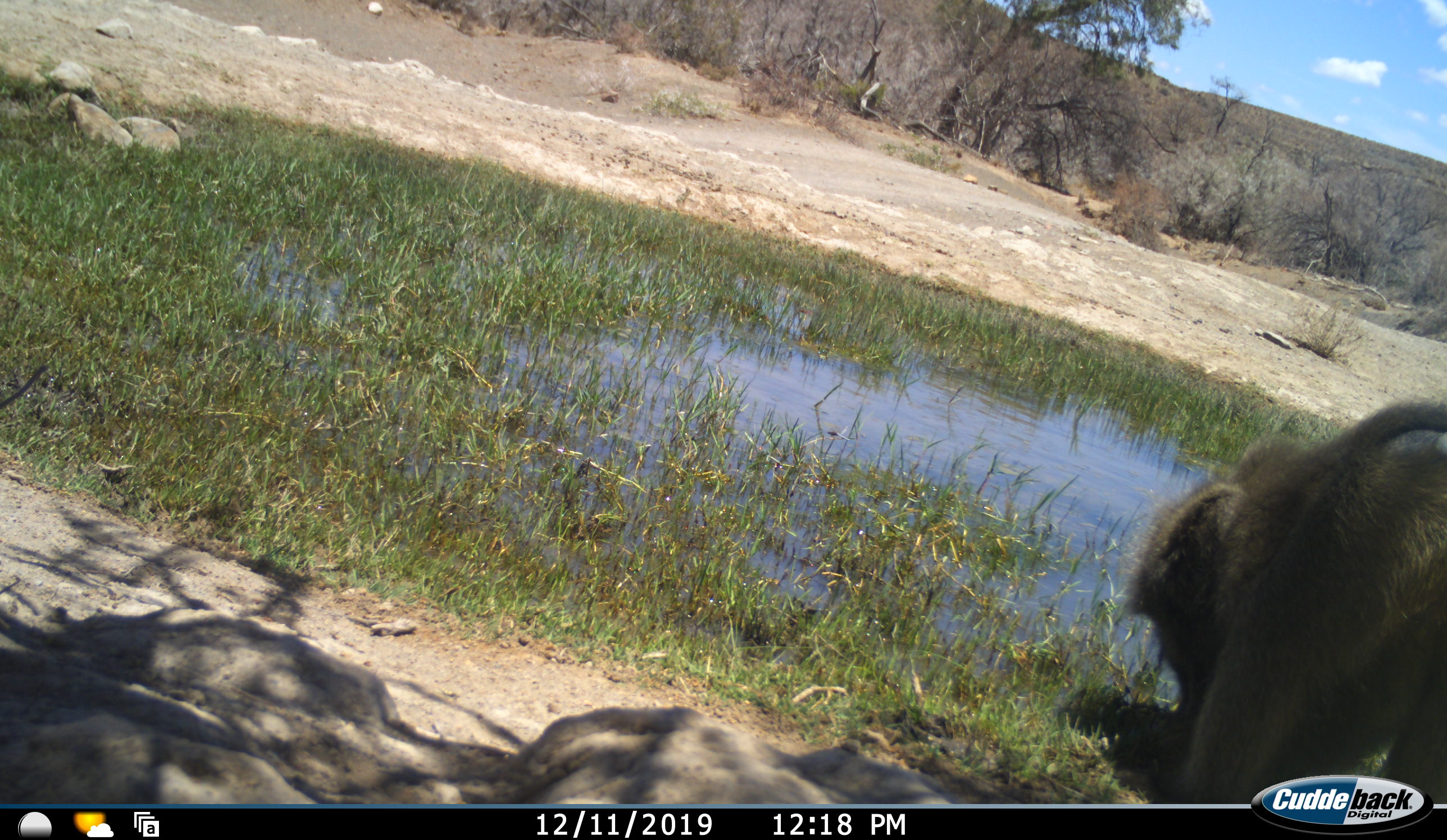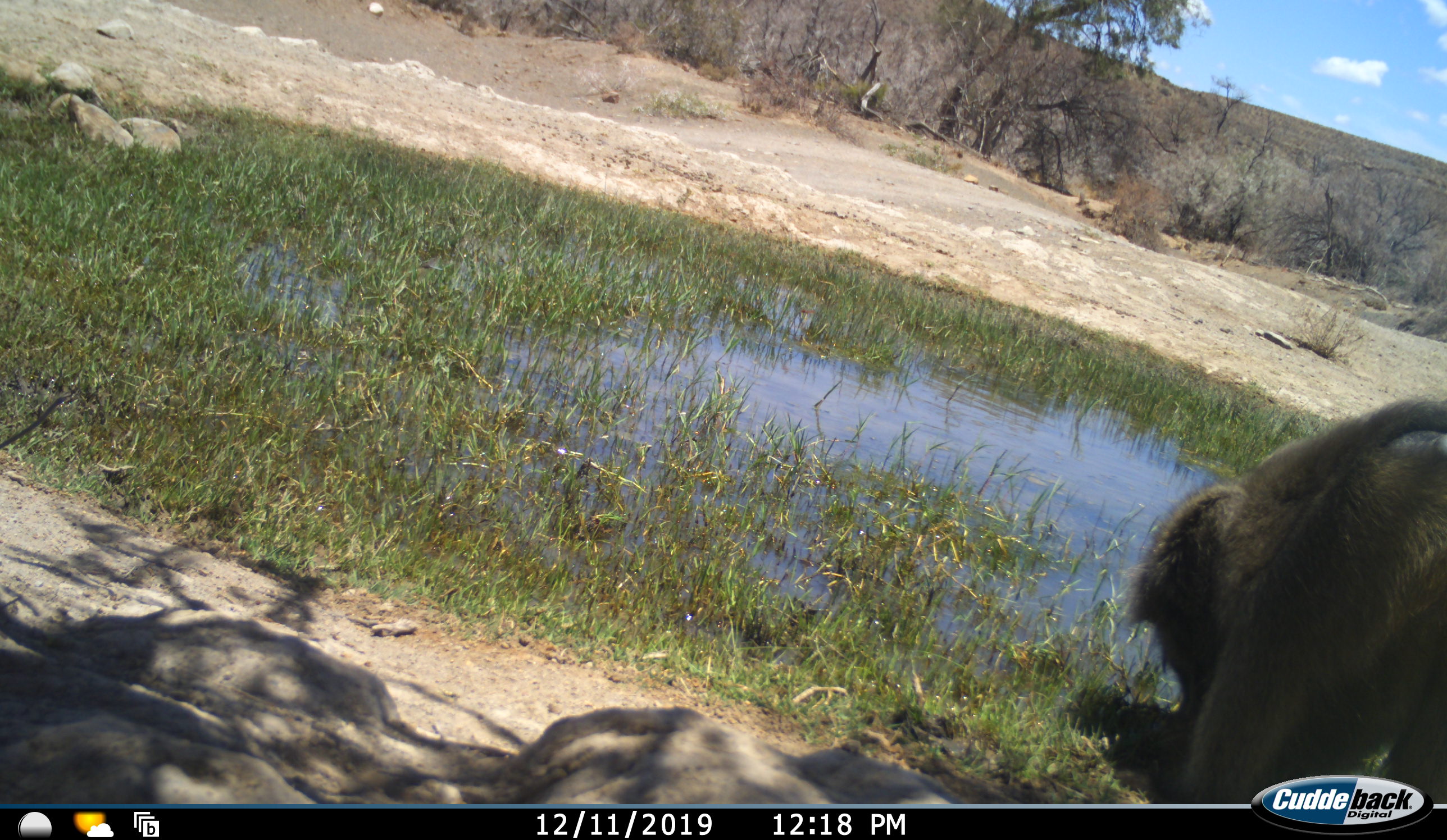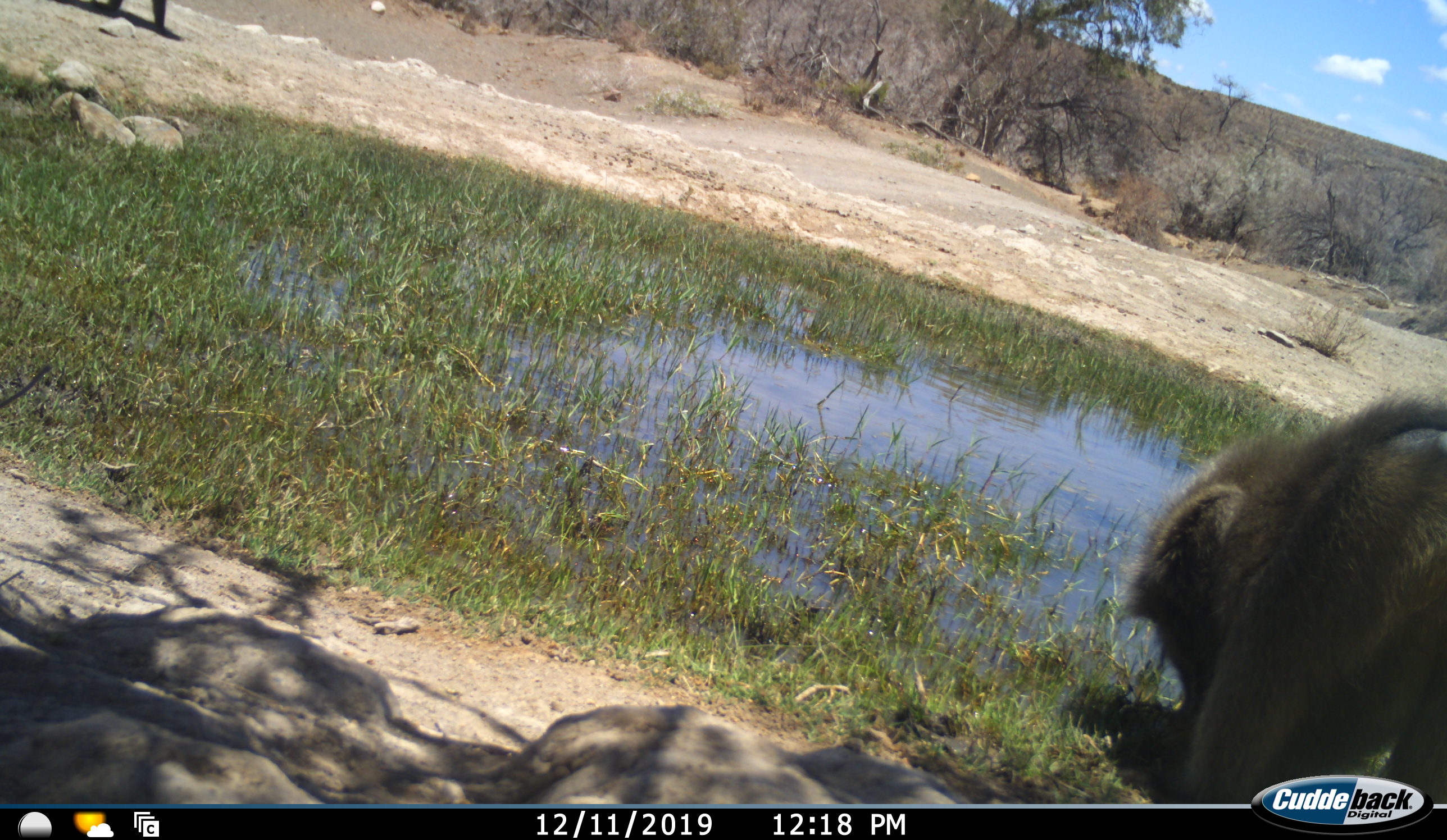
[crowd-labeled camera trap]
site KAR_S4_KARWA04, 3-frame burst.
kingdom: Animalia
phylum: Chordata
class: Mammalia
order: Primates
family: Cercopithecidae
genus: Papio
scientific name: Papio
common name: baboon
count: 2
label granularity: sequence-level